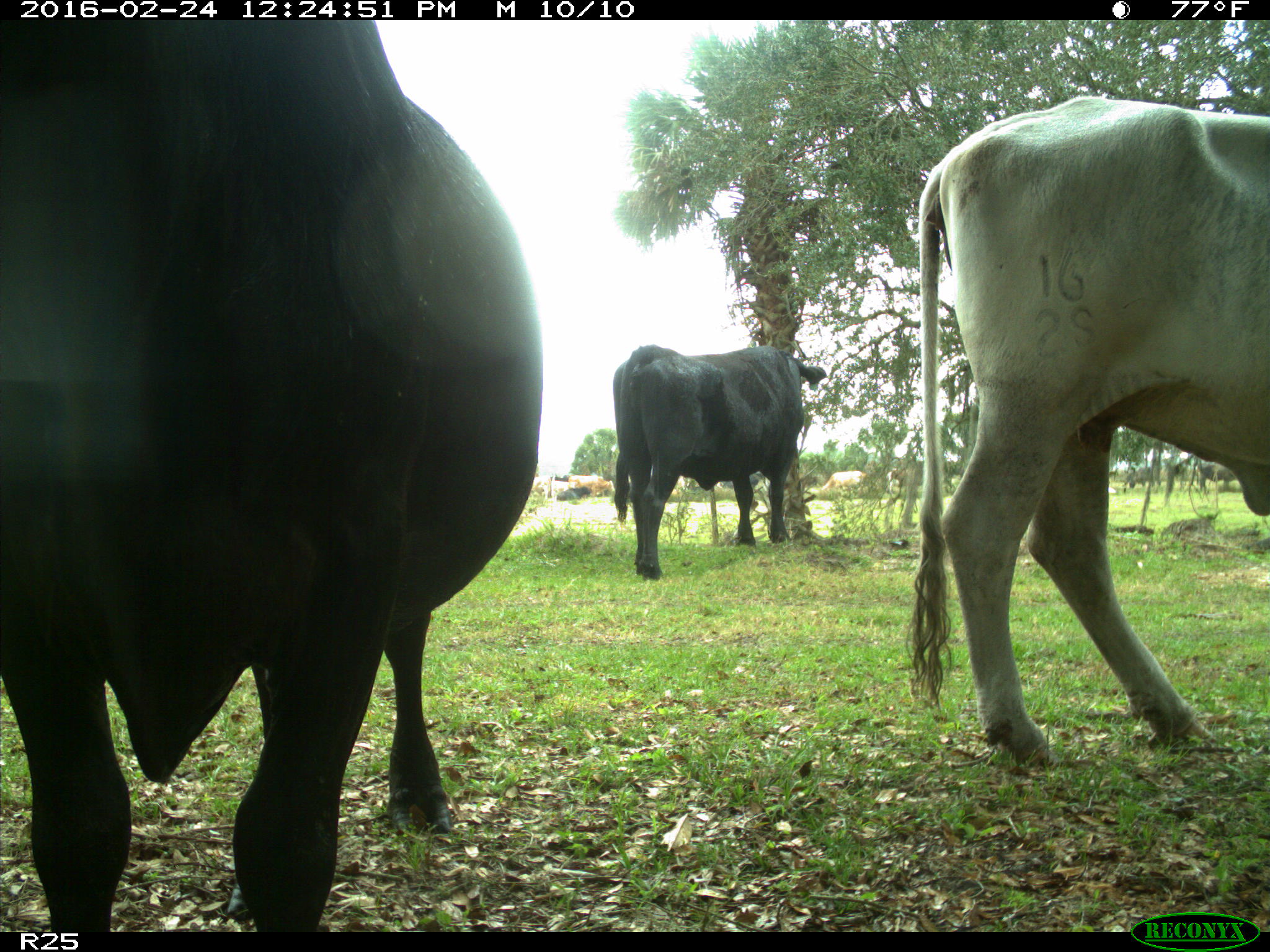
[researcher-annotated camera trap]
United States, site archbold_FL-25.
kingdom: Animalia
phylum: Chordata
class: Mammalia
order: Artiodactyla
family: Bovidae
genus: Bos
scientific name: Bos taurus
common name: domestic cow